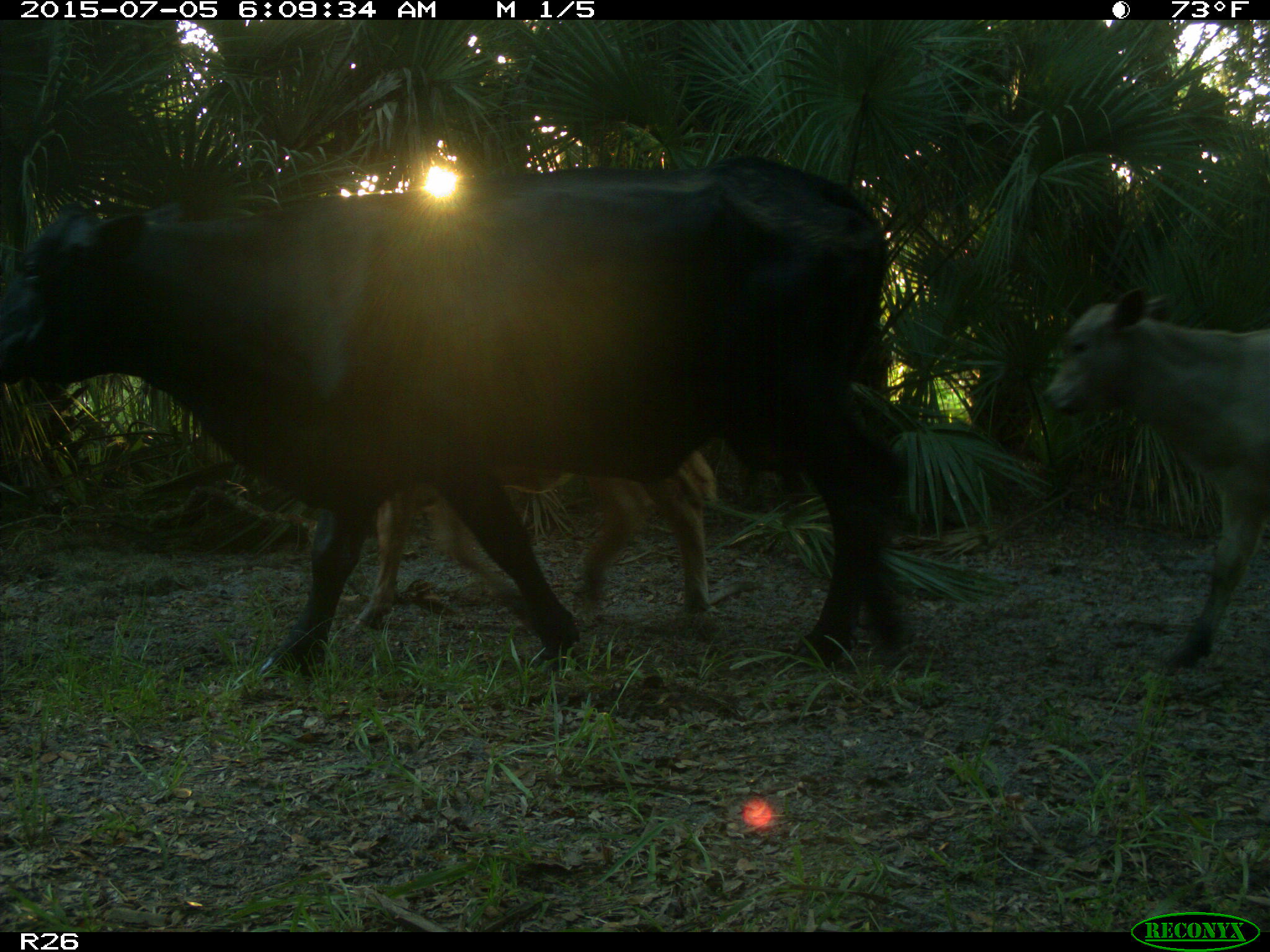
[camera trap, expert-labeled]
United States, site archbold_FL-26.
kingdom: Animalia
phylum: Chordata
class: Mammalia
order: Artiodactyla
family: Bovidae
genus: Bos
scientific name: Bos taurus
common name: domestic cow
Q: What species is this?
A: Bos taurus (domestic cow).